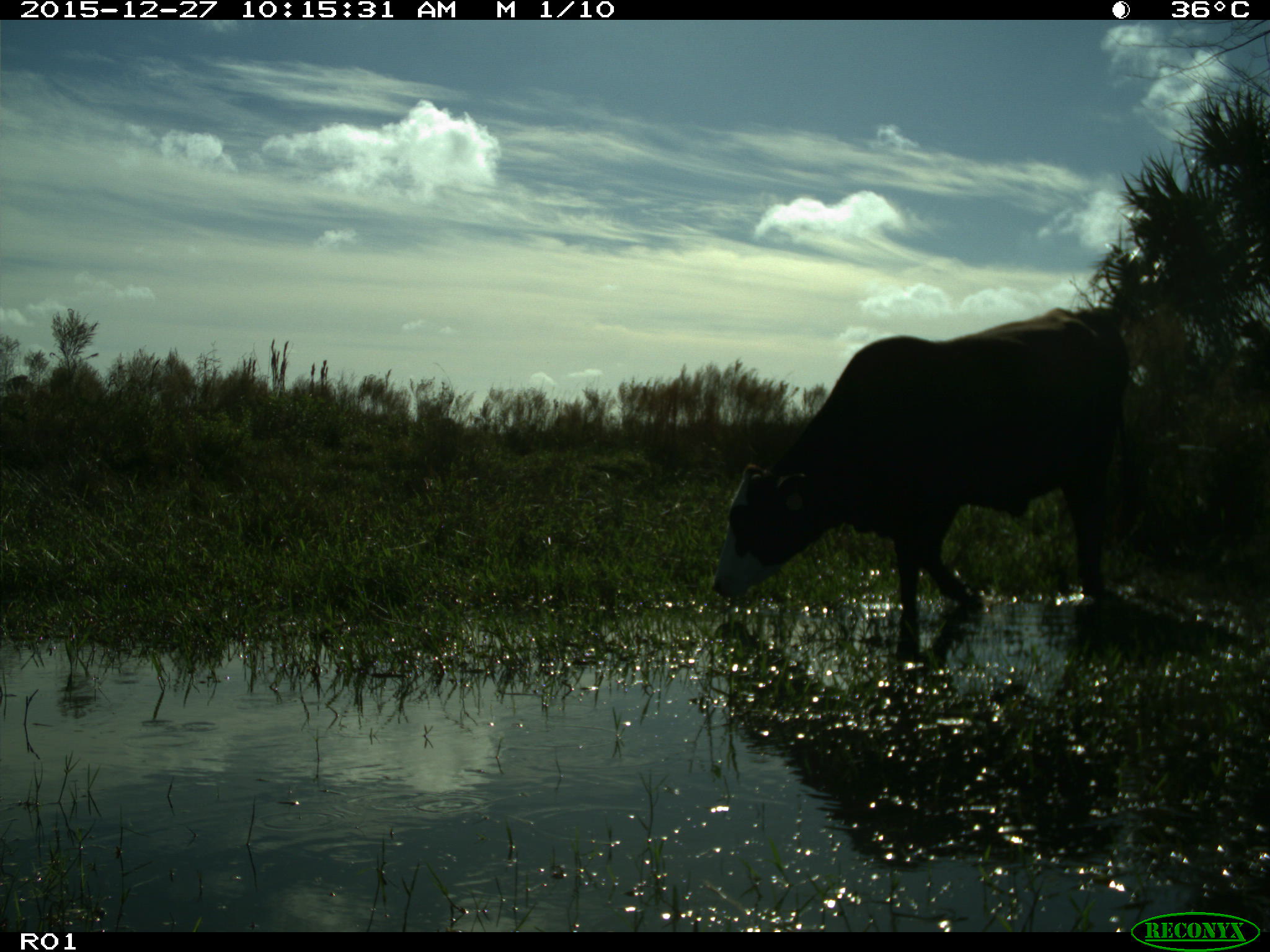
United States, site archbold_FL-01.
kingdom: Animalia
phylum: Chordata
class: Mammalia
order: Artiodactyla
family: Bovidae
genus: Bos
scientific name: Bos taurus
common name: domestic cow